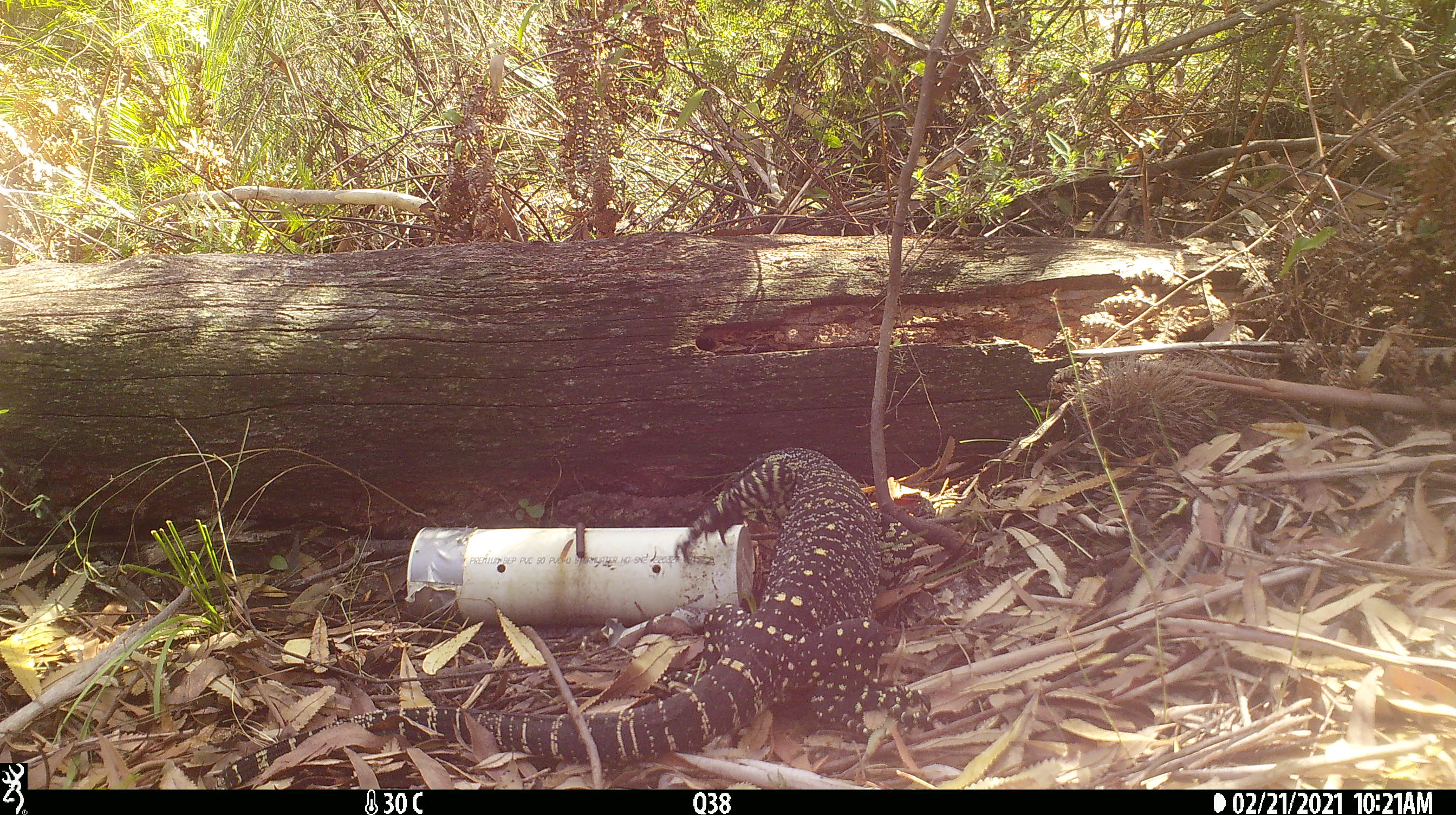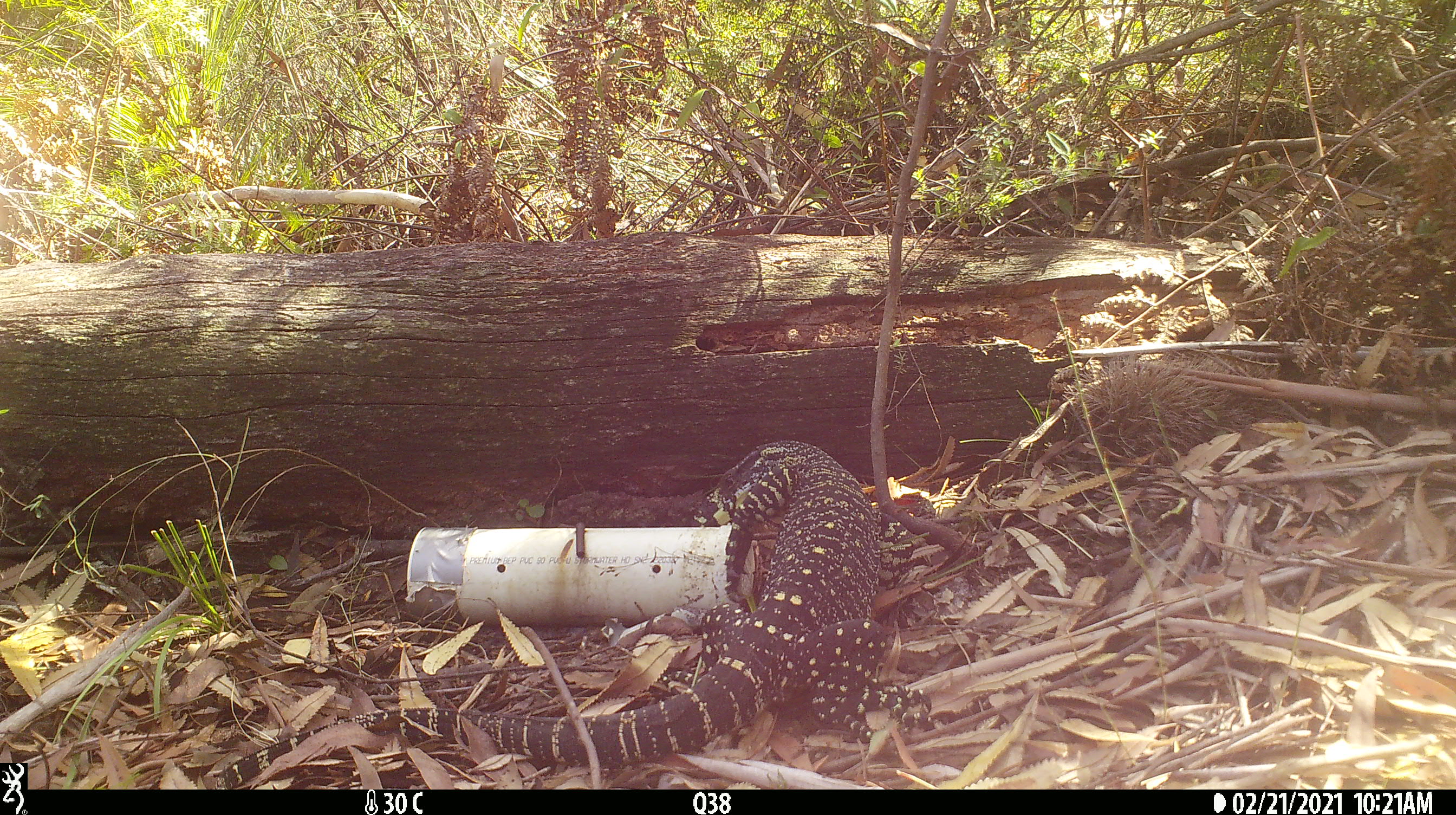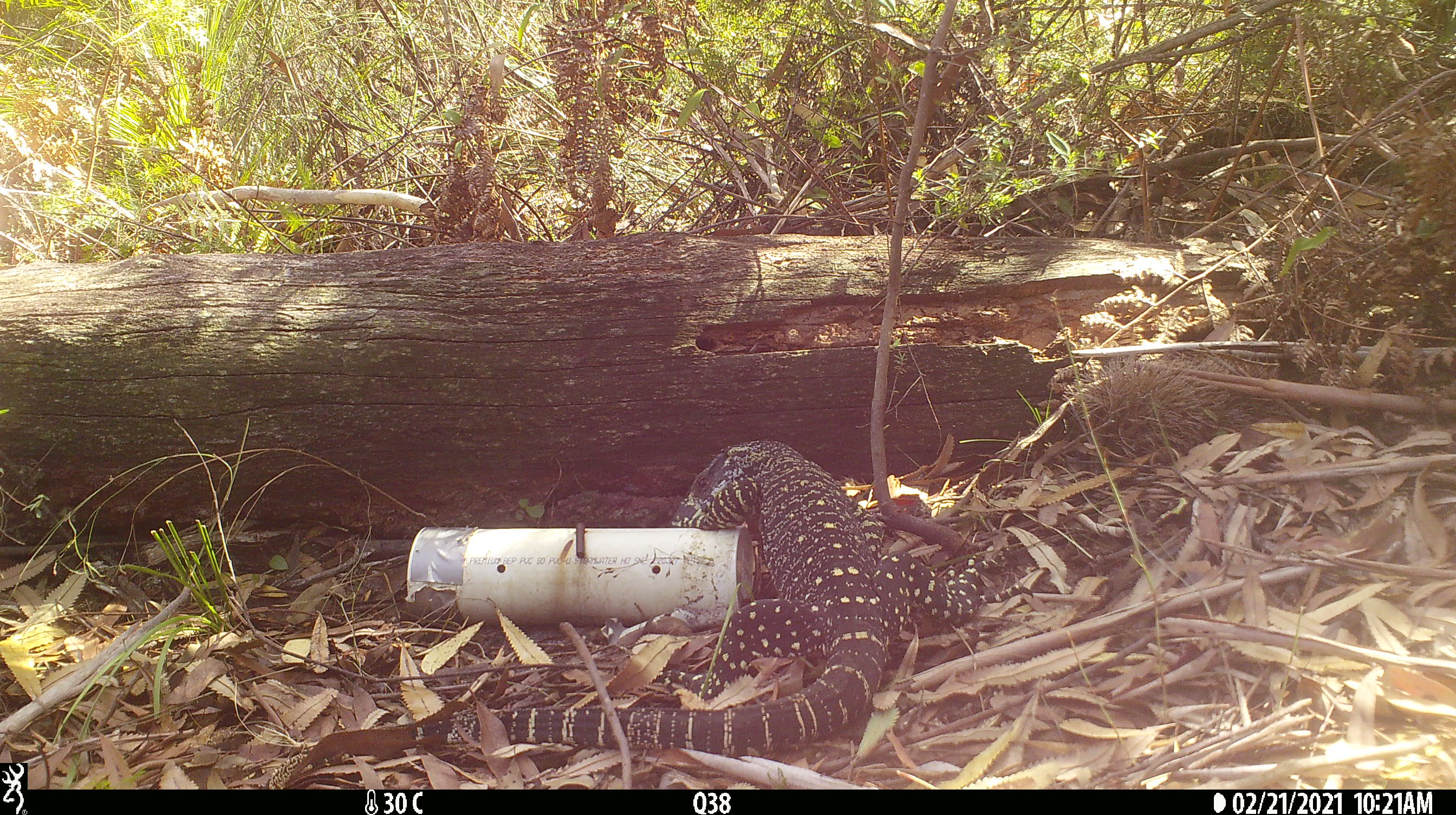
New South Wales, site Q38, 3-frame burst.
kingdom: Animalia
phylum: Chordata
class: Reptilia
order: Squamata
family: Varanidae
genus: Varanus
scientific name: Varanus varius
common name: lace monitor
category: goanna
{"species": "goanna (lace monitor) (Varanus varius)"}